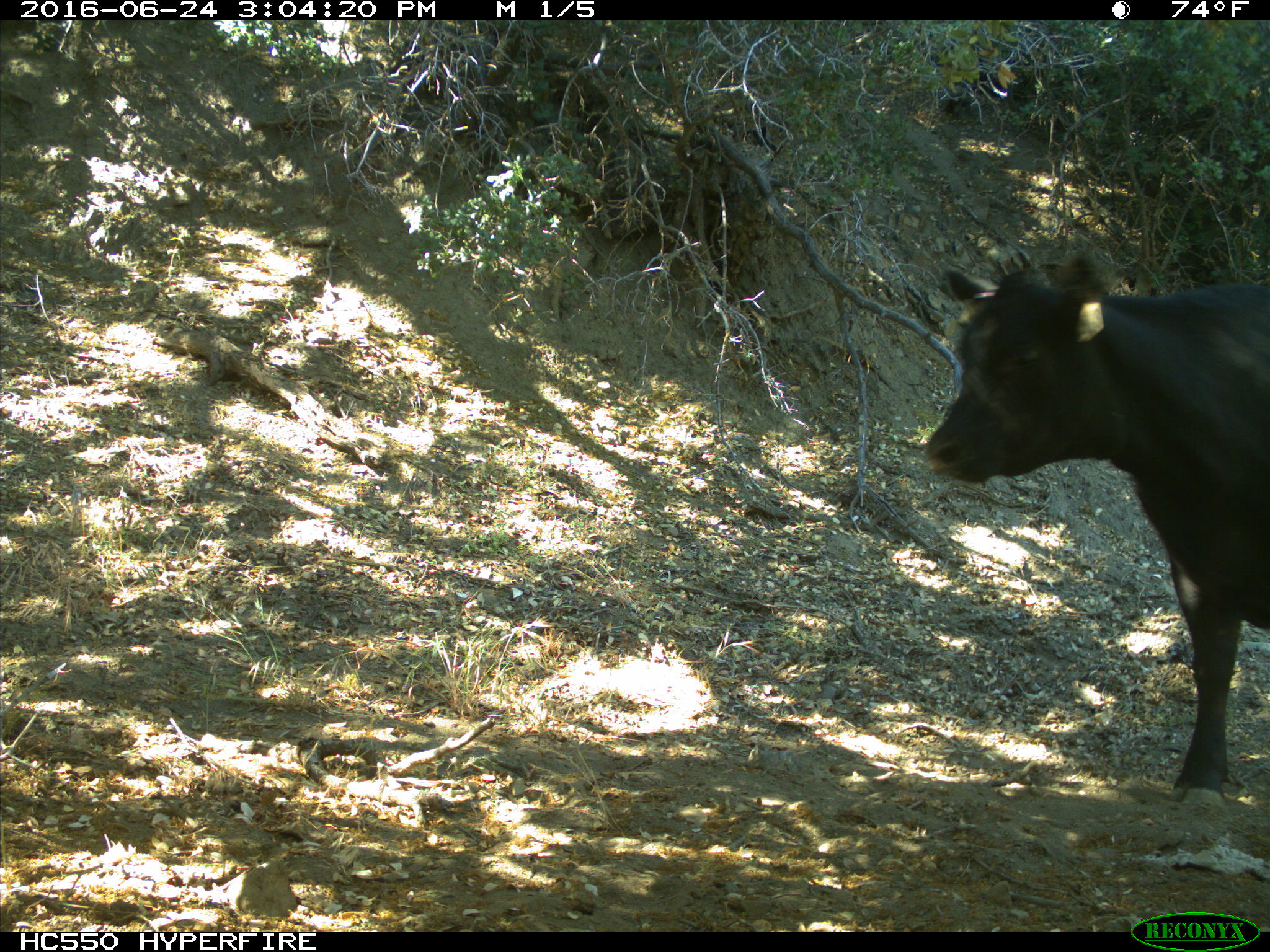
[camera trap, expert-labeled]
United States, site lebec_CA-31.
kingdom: Animalia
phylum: Chordata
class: Mammalia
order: Artiodactyla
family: Bovidae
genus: Bos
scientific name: Bos taurus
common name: domestic cow